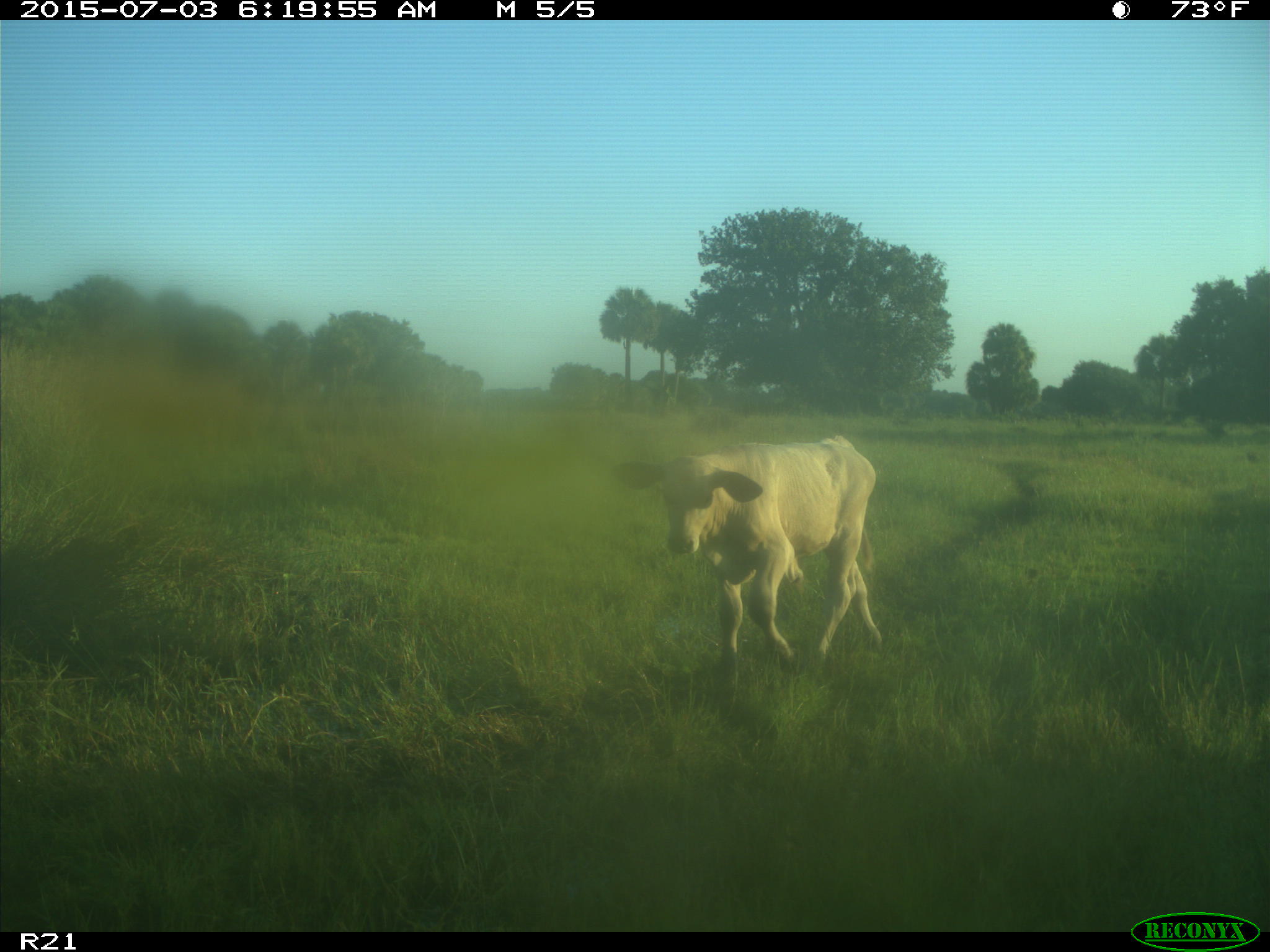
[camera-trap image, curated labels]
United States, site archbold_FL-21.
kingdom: Animalia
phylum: Chordata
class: Mammalia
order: Artiodactyla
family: Bovidae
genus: Bos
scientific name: Bos taurus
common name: domestic cow